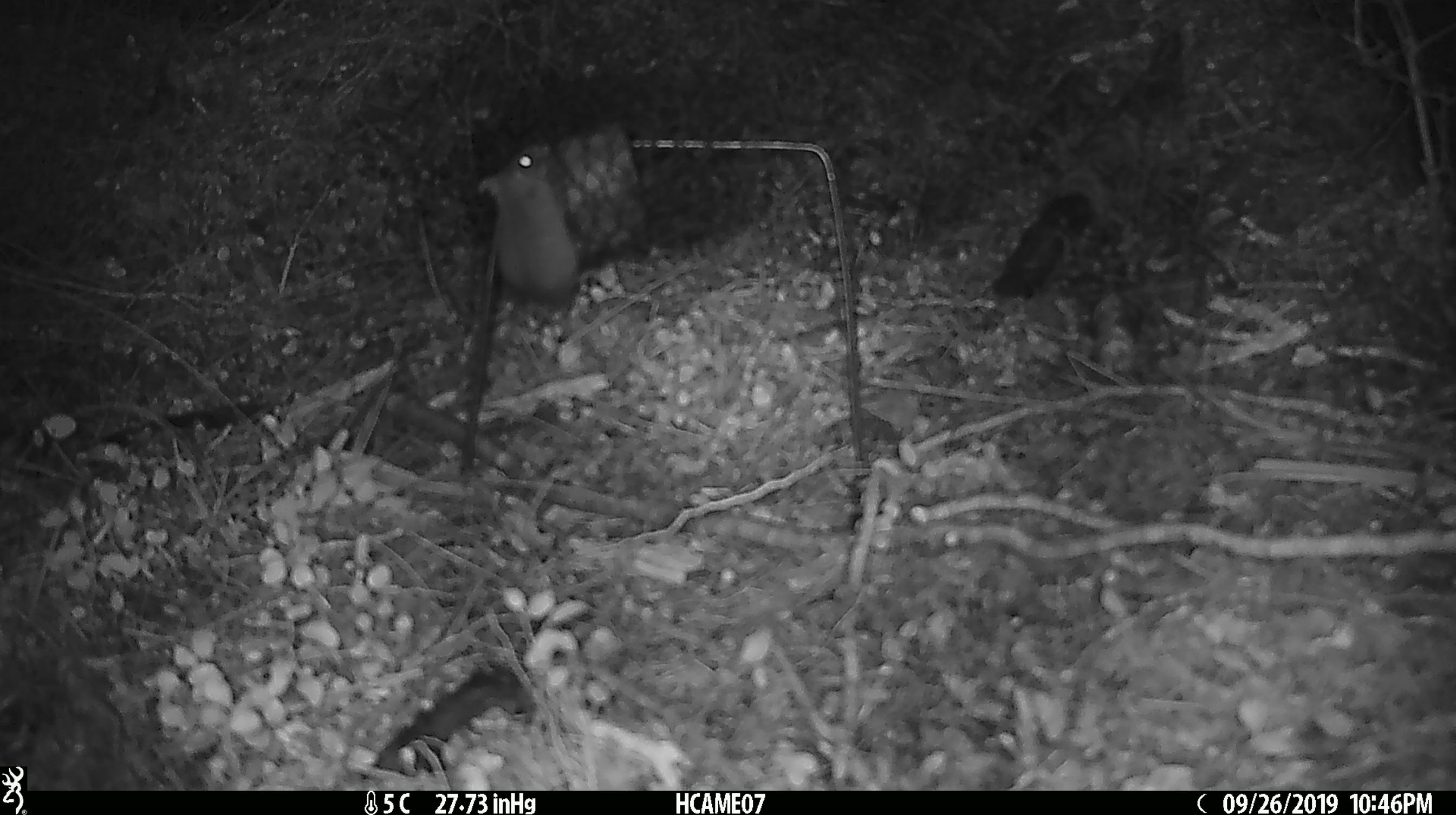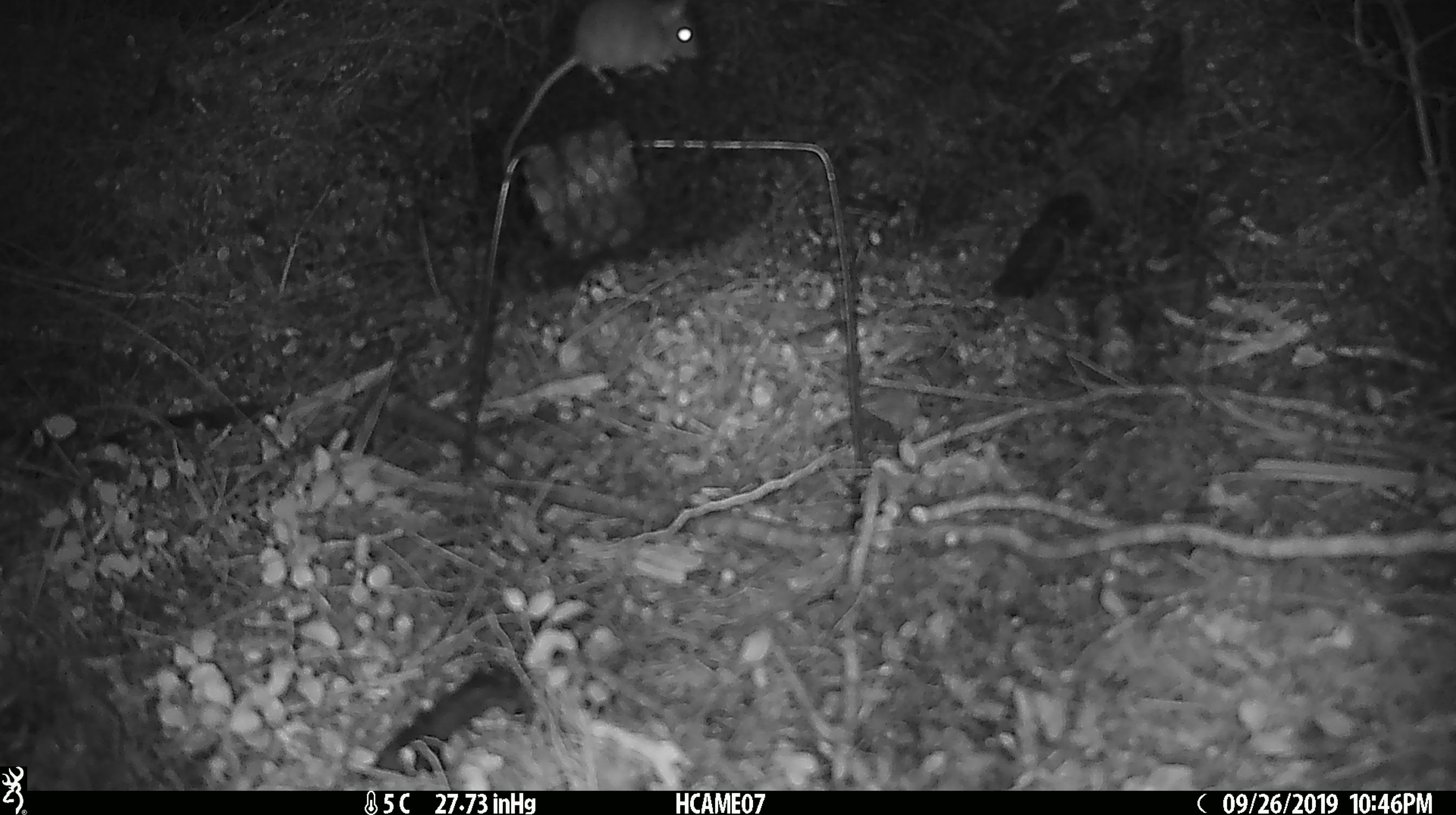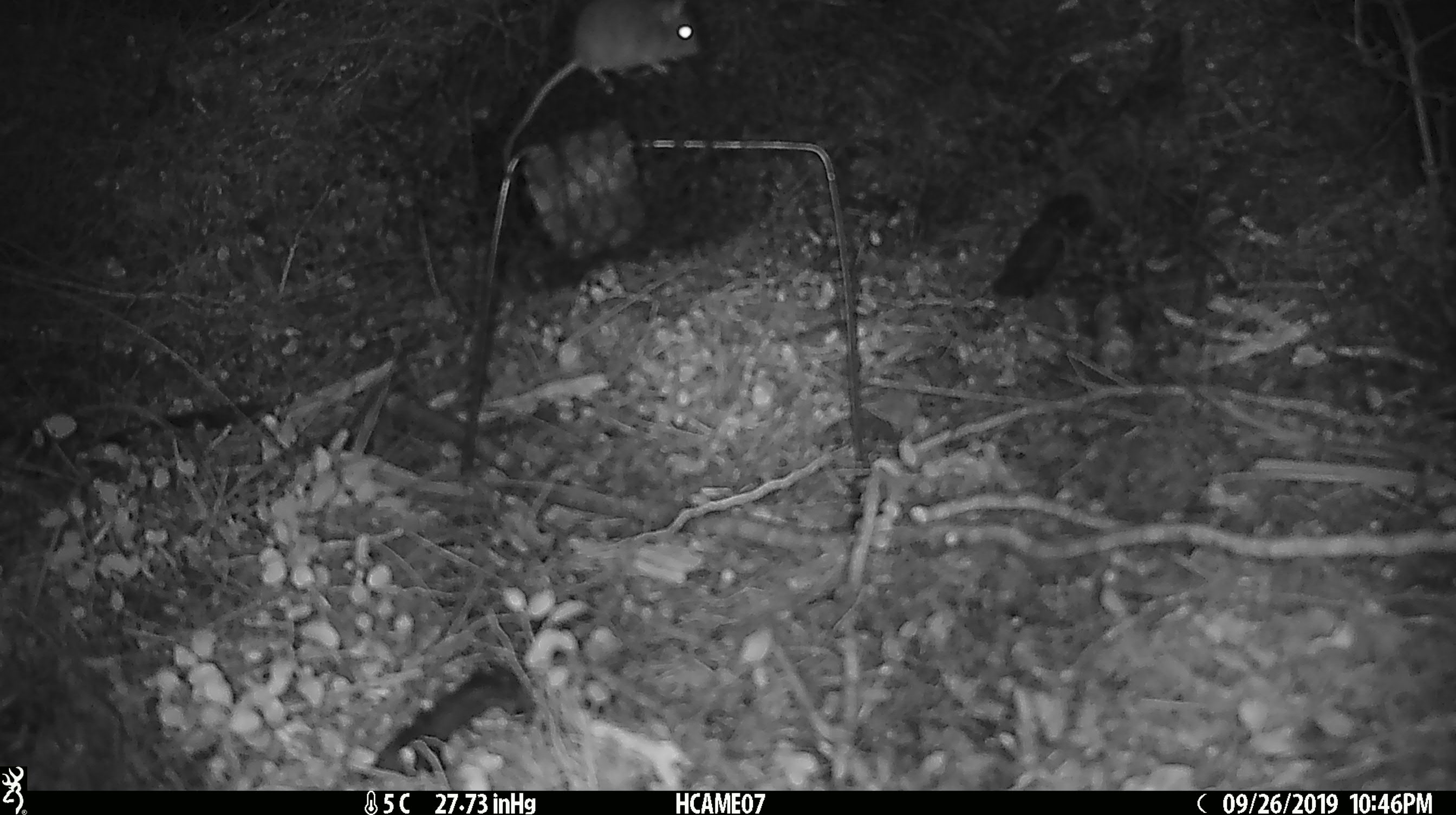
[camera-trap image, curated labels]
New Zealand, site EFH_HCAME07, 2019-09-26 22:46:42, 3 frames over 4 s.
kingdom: Animalia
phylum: Chordata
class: Mammalia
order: Rodentia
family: Muridae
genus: Mus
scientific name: Mus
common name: mouse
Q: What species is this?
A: Mouse (Mus).